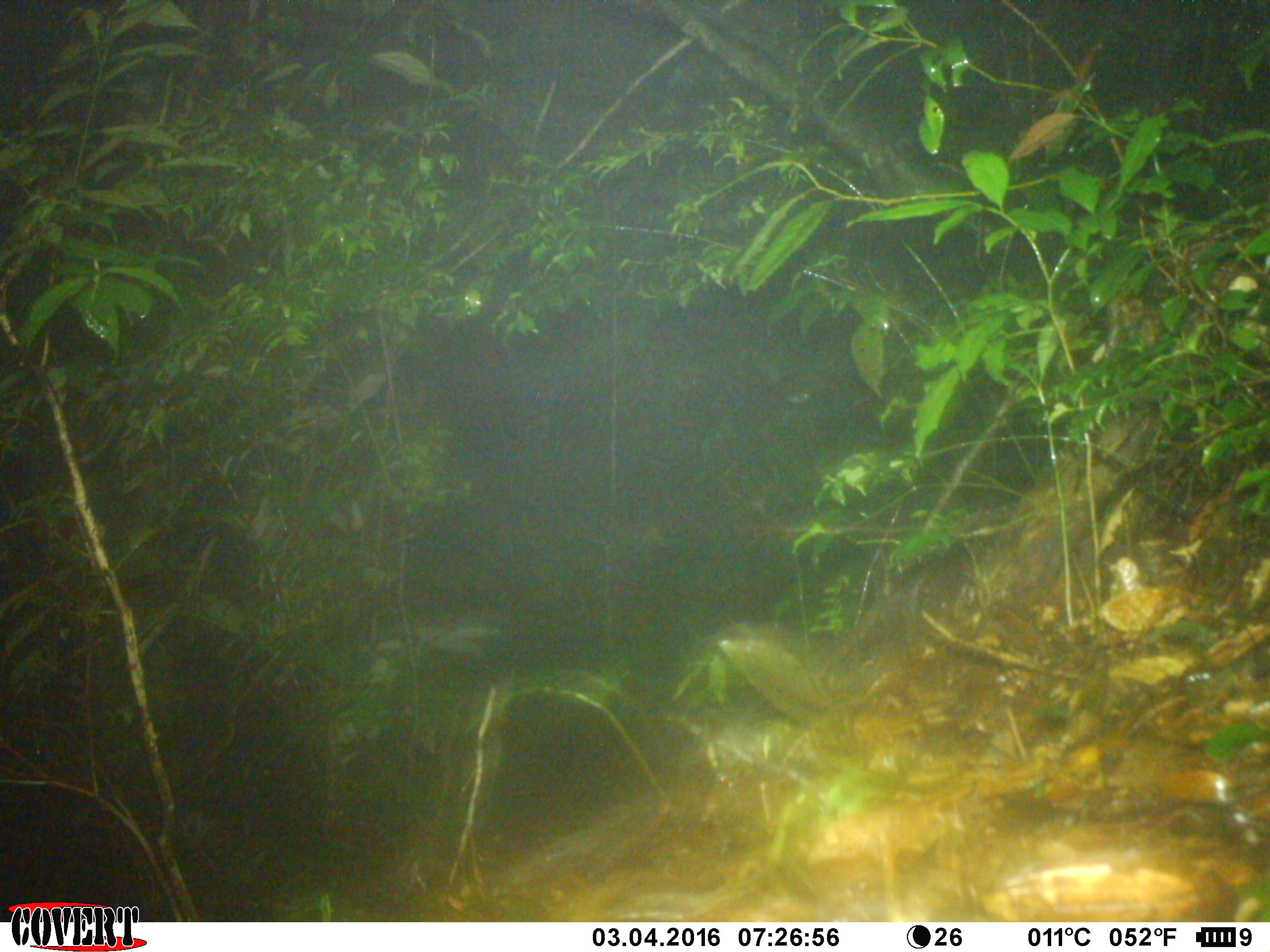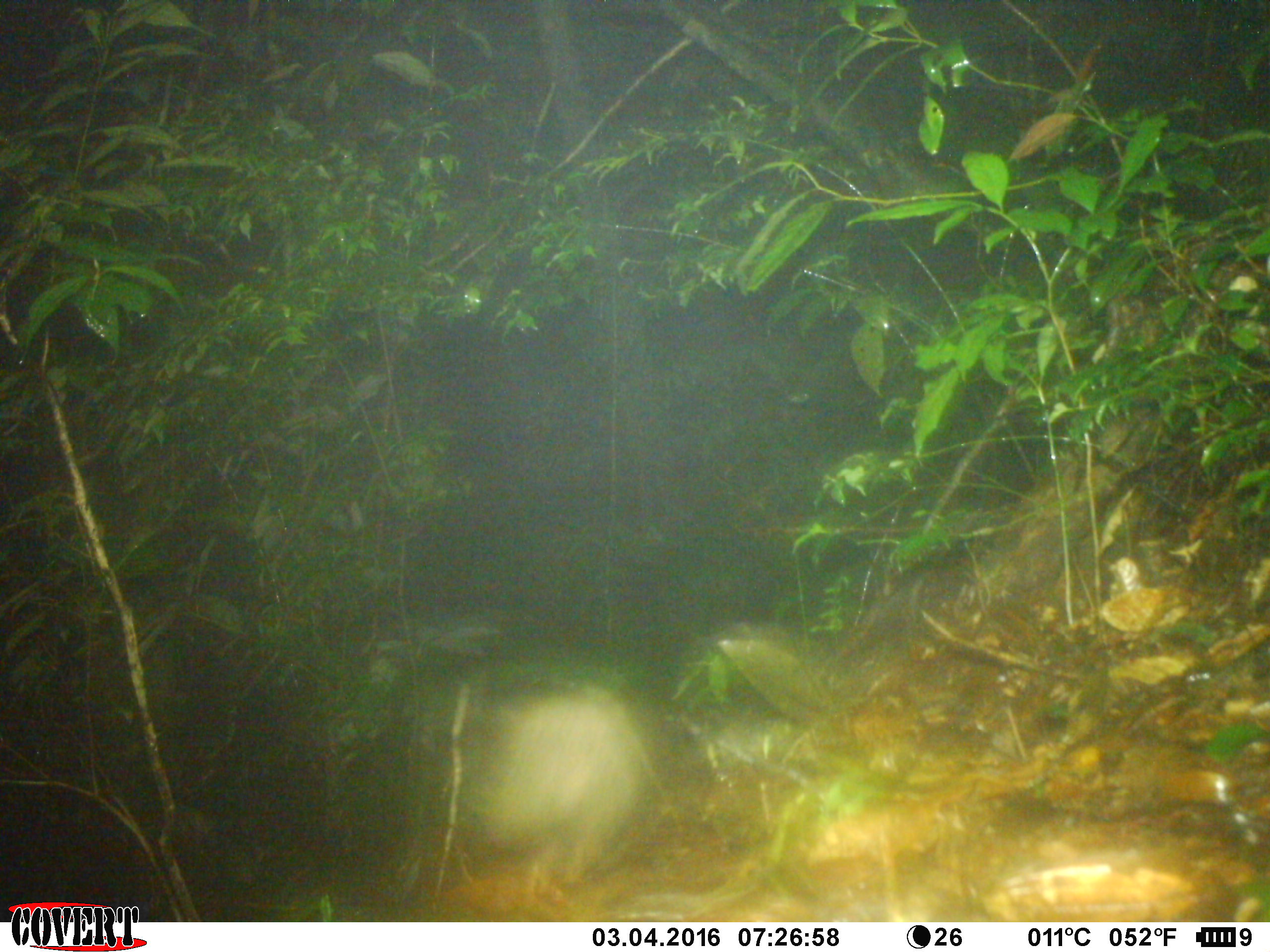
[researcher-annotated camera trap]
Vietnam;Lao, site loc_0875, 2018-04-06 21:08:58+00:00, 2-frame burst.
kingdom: Animalia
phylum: Chordata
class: Mammalia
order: Rodentia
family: Hystricidae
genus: Atherurus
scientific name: Atherurus macrourus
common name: asiatic brush-tailed porcupine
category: asiatic brush tailed porcupine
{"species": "asiatic brush tailed porcupine (asiatic brush-tailed porcupine) (Atherurus macrourus)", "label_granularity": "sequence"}